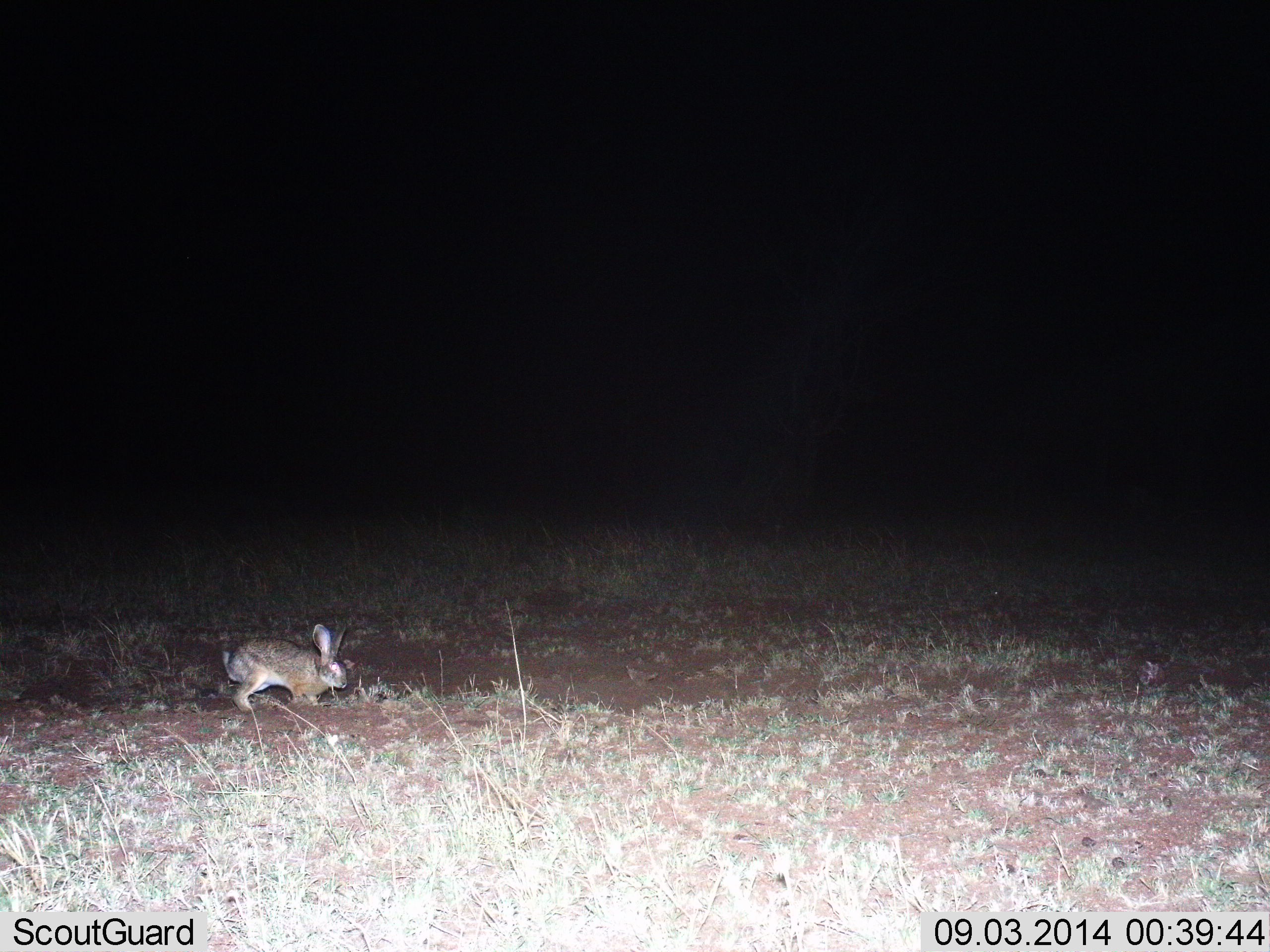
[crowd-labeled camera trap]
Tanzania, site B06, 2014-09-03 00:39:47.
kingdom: Animalia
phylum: Chordata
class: Mammalia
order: Lagomorpha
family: Leporidae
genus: Lepus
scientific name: Lepus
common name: hare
Hare (Lepus), count 1. Behavior (volunteer vote fractions): standing 40%, resting 0%, moving 60%, interacting 0%. Young present (vote fraction): 0%. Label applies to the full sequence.